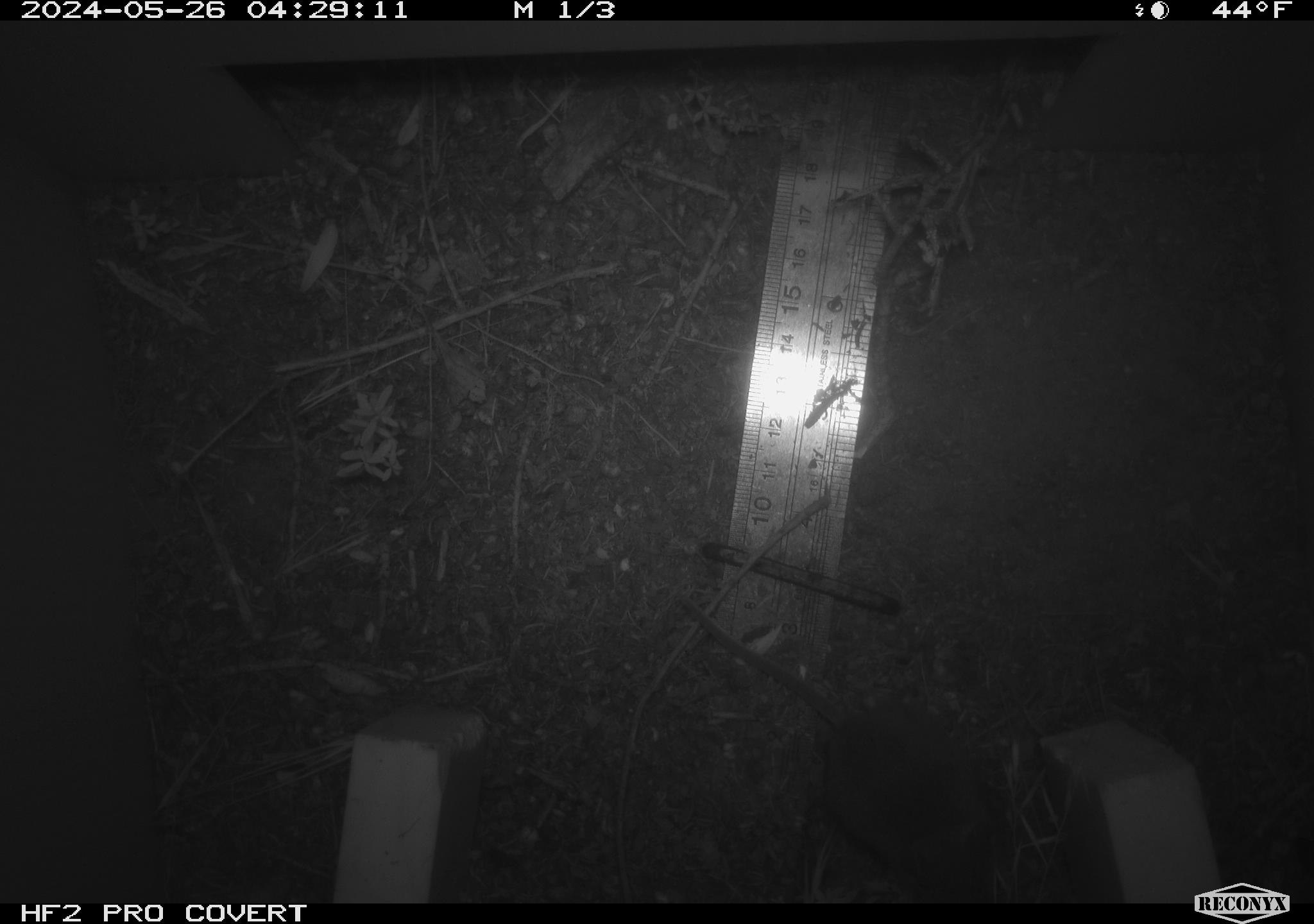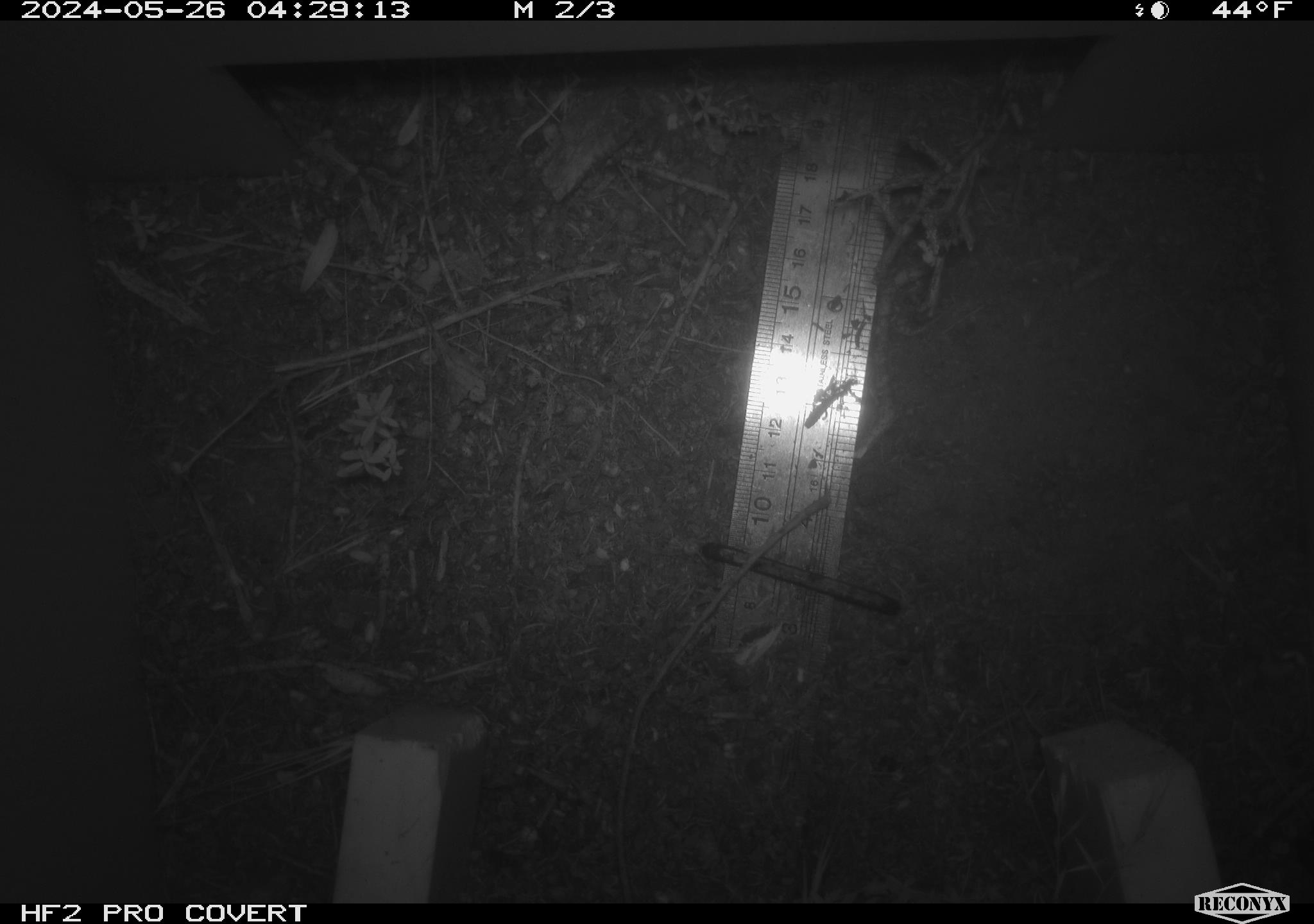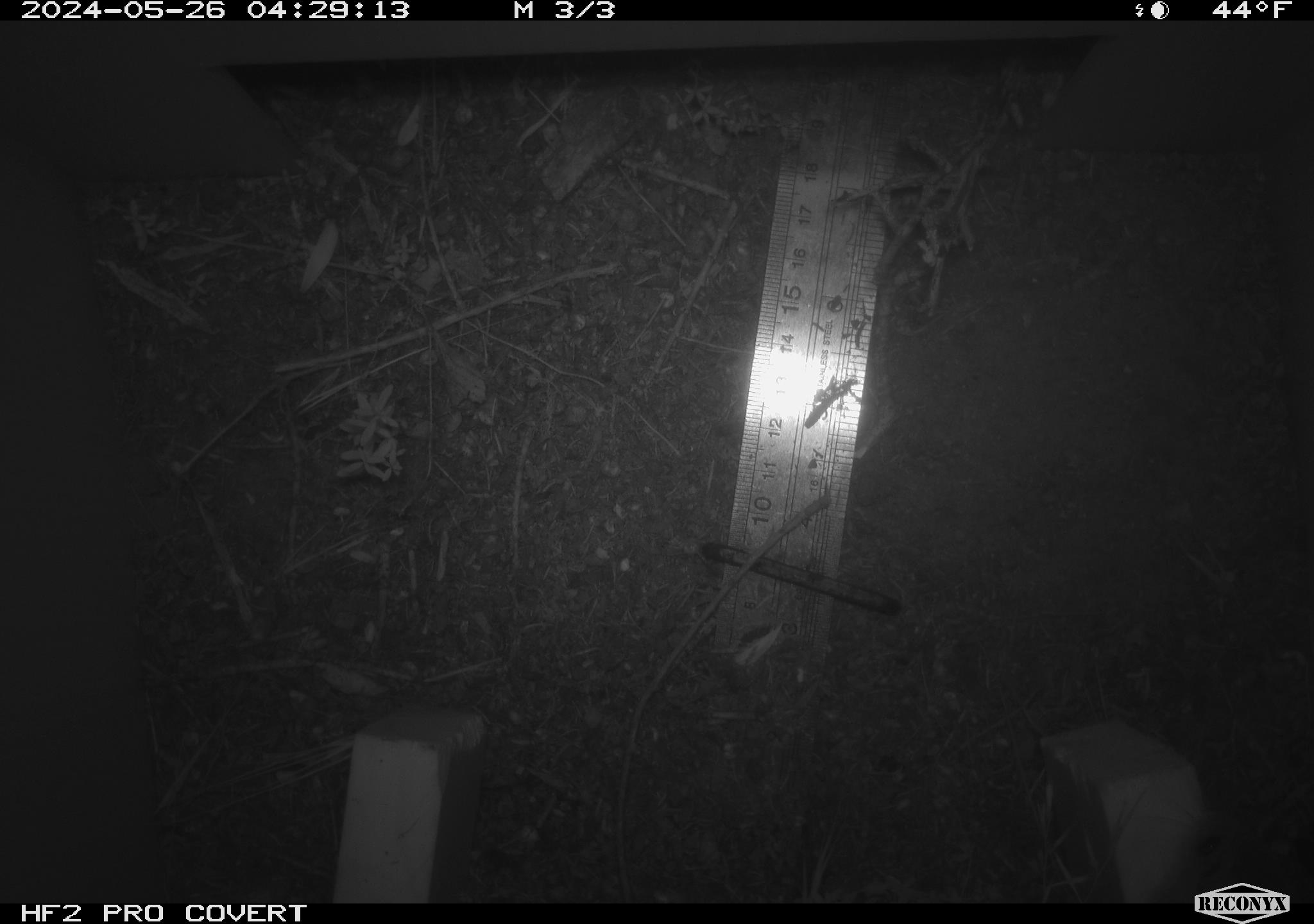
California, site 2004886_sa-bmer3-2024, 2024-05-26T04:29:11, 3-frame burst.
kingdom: Animalia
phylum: Chordata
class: Mammalia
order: Rodentia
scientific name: Rodentia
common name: mouse species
Mouse species (Rodentia).